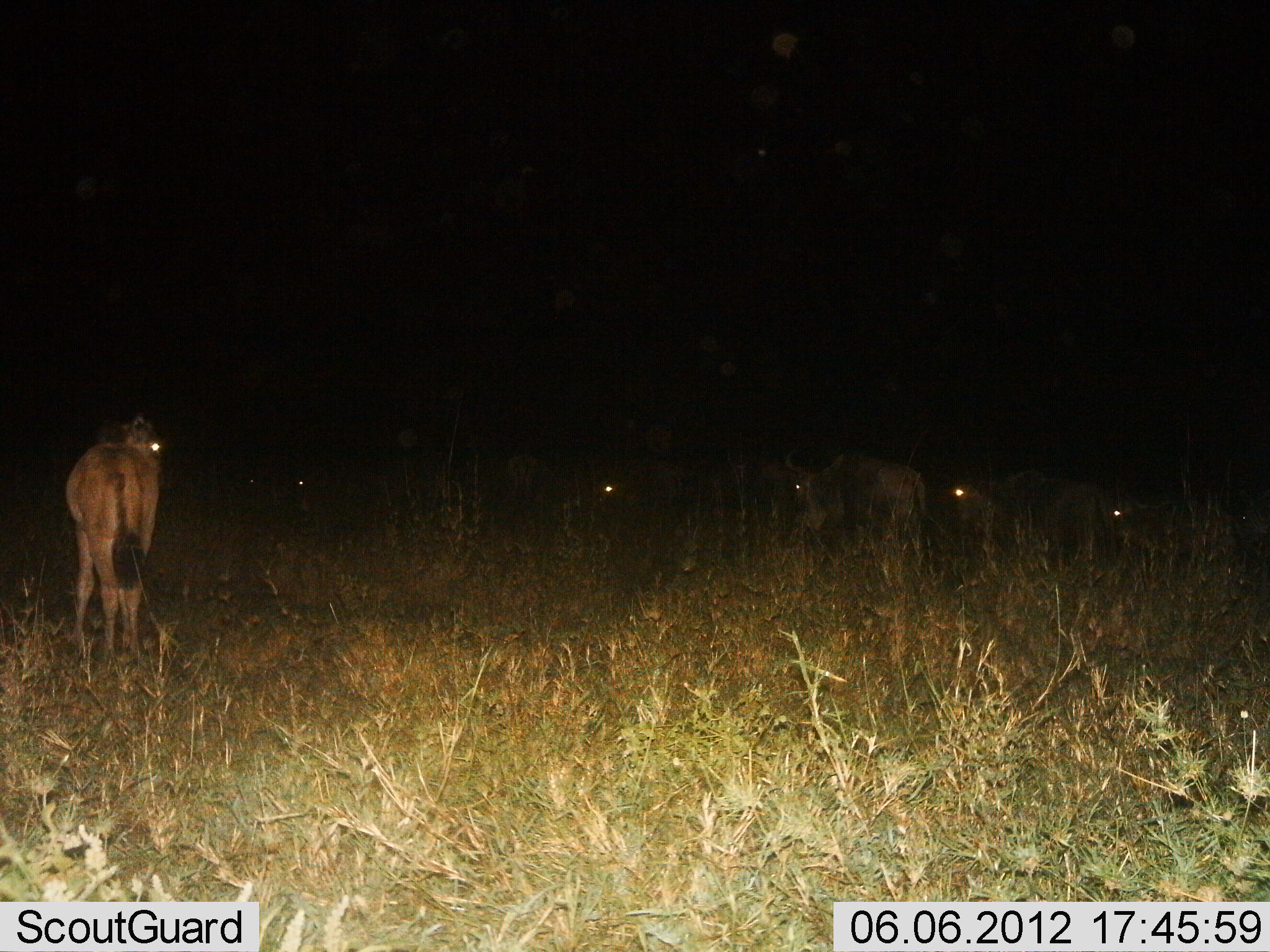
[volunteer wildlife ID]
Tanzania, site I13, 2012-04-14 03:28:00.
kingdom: Animalia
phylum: Chordata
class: Mammalia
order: Artiodactyla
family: Bovidae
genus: Connochaetes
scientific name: Connochaetes taurinus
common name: blue wildebeest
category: wildebeest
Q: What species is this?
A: Wildebeest (blue wildebeest) (Connochaetes taurinus).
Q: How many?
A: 6.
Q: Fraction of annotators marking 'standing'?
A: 95%.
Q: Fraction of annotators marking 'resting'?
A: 10%.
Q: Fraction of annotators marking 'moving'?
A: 10%.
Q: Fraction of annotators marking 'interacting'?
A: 0%.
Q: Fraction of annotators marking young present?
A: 29%.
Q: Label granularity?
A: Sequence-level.